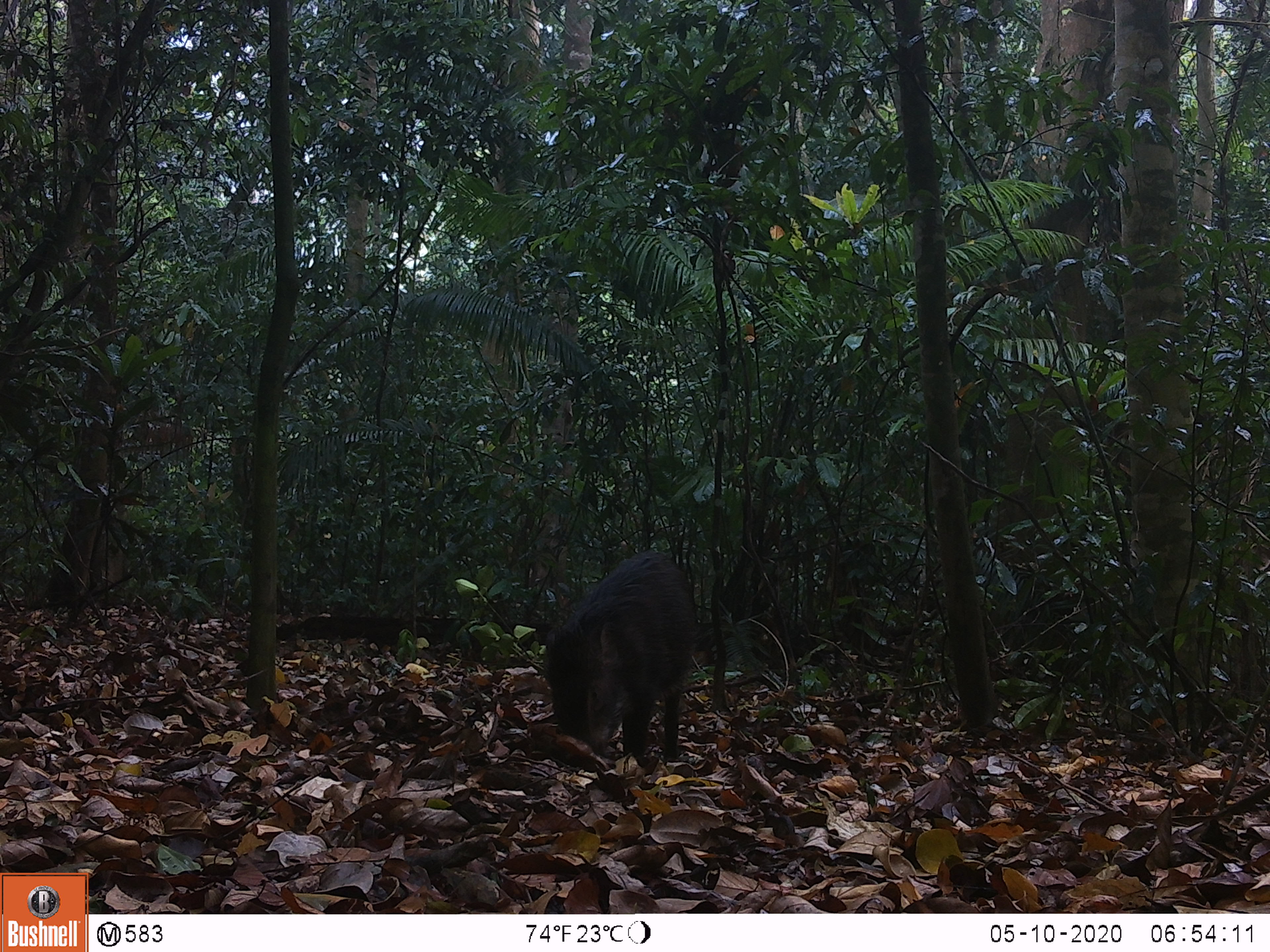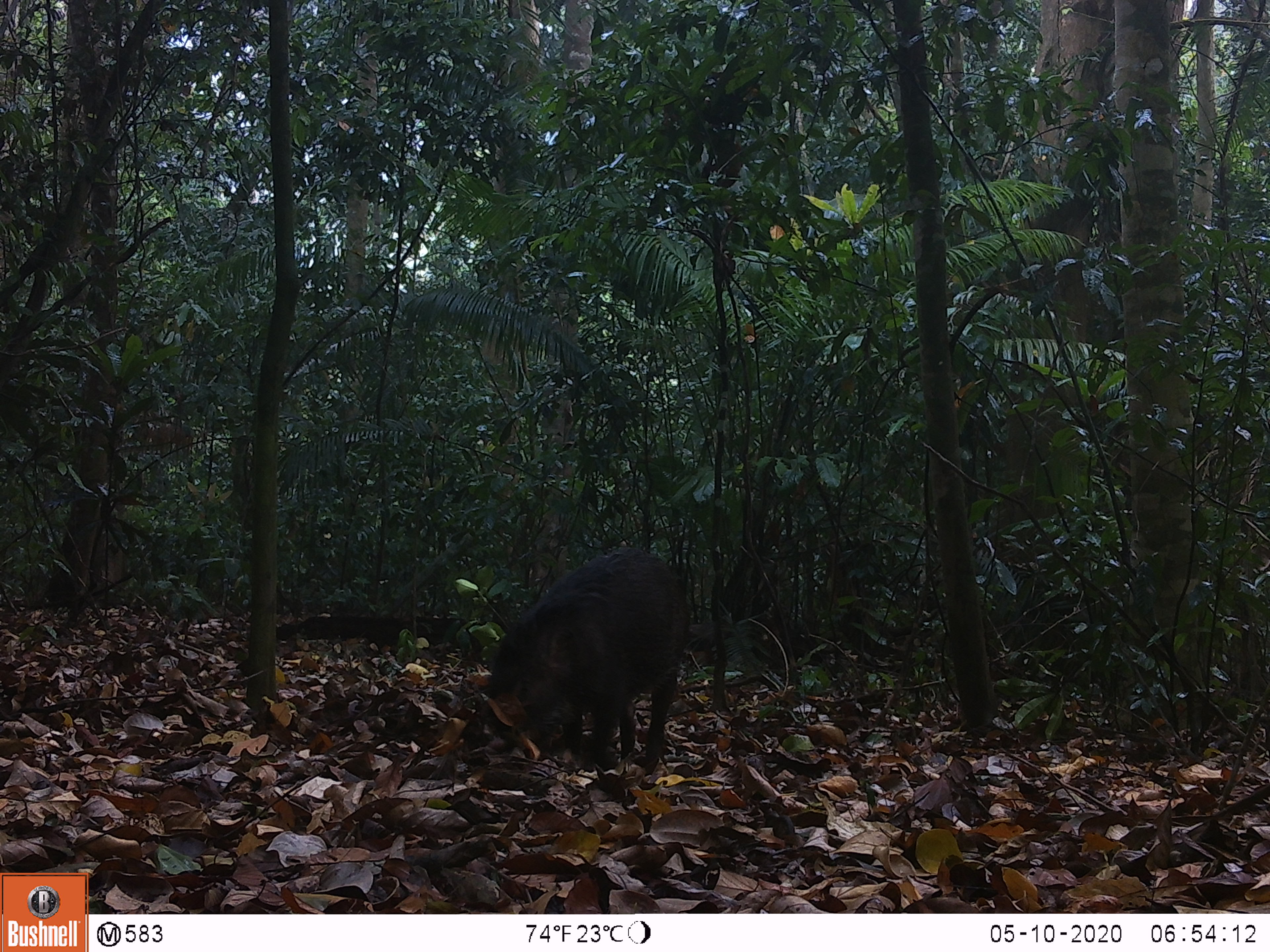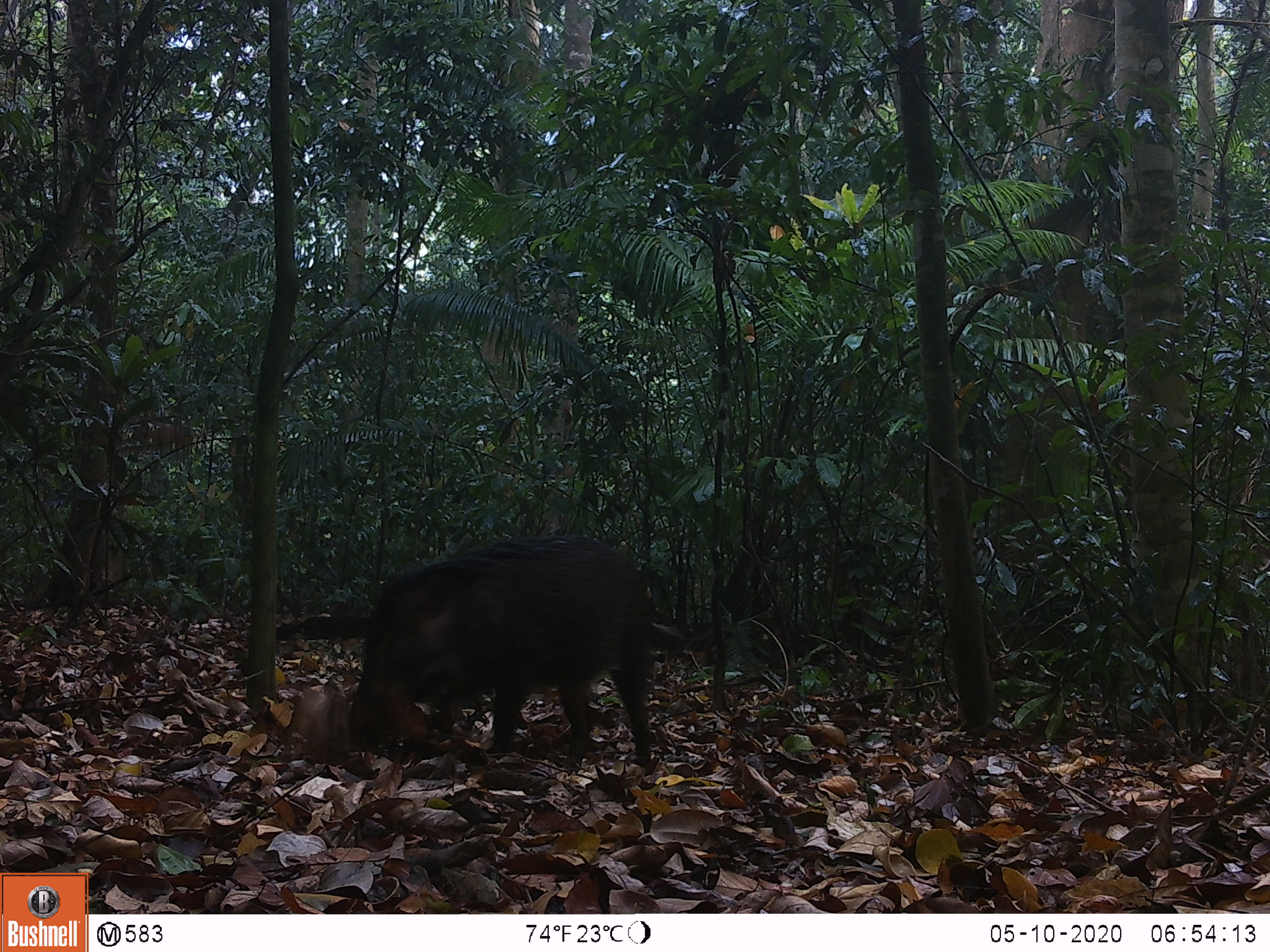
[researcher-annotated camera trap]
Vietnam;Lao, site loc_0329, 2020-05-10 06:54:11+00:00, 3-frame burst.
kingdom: Animalia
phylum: Chordata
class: Mammalia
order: Artiodactyla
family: Suidae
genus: Sus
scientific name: Sus scrofa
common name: eurasian wild pig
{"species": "eurasian wild pig (Sus scrofa)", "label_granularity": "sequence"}